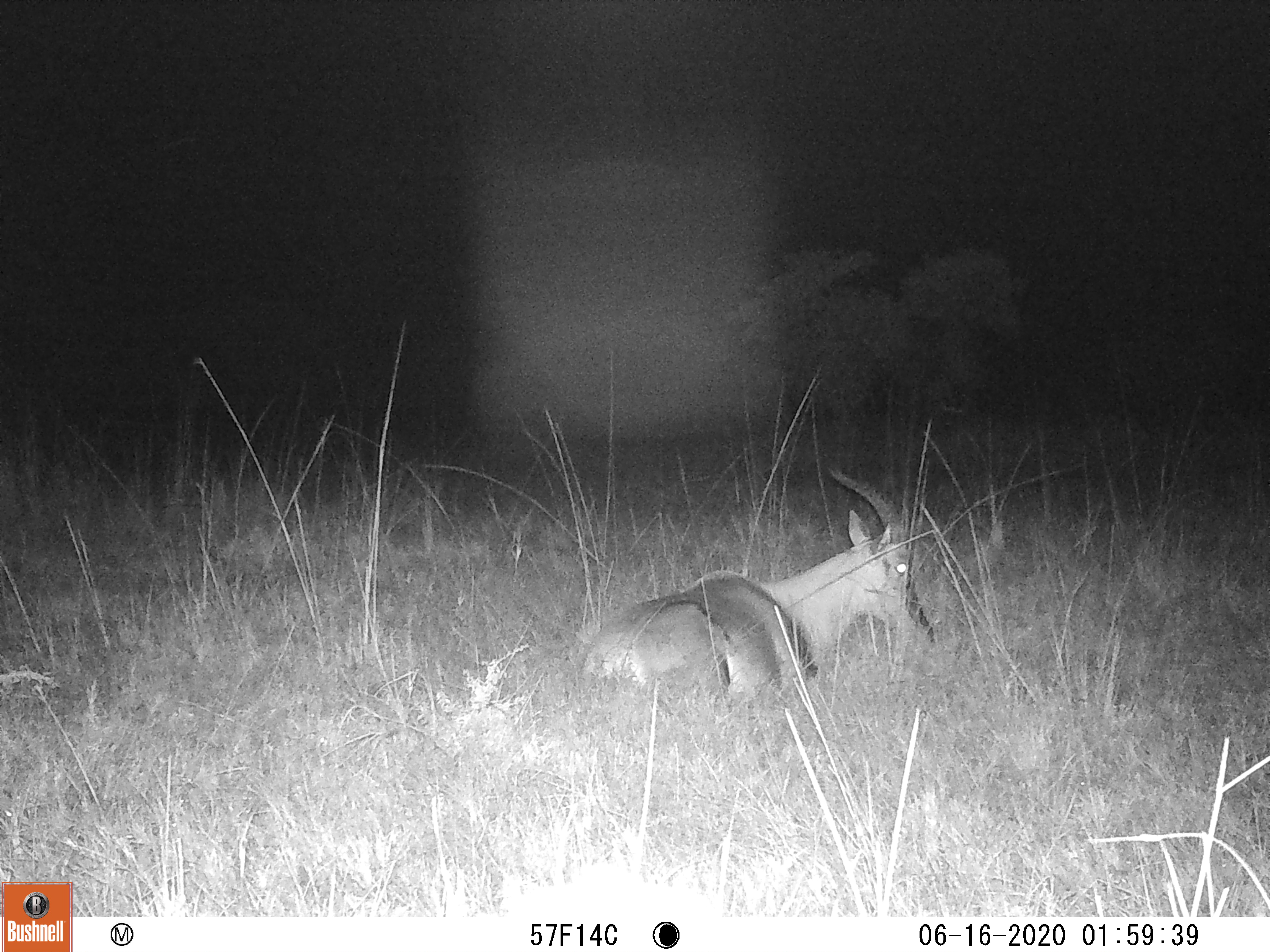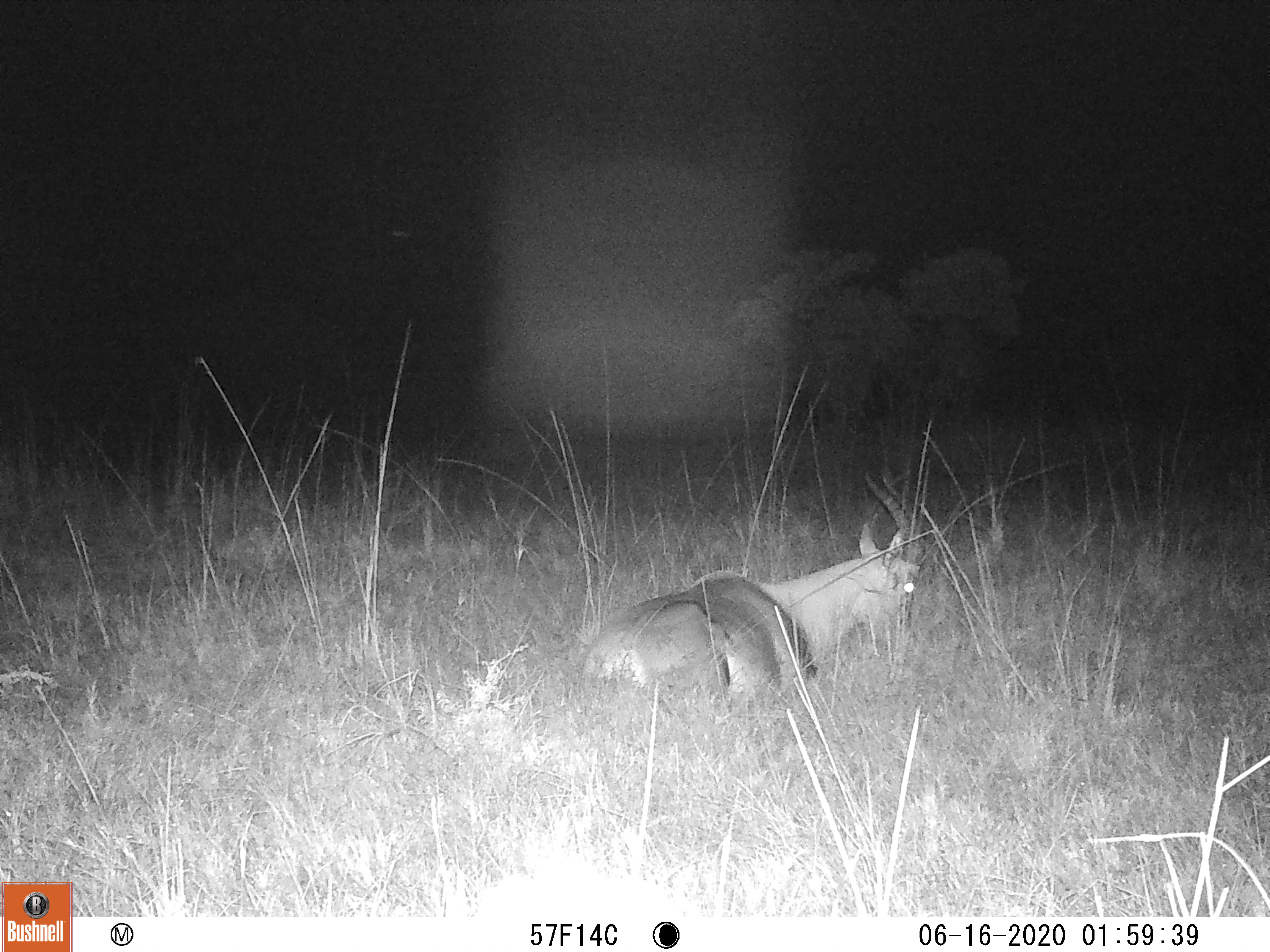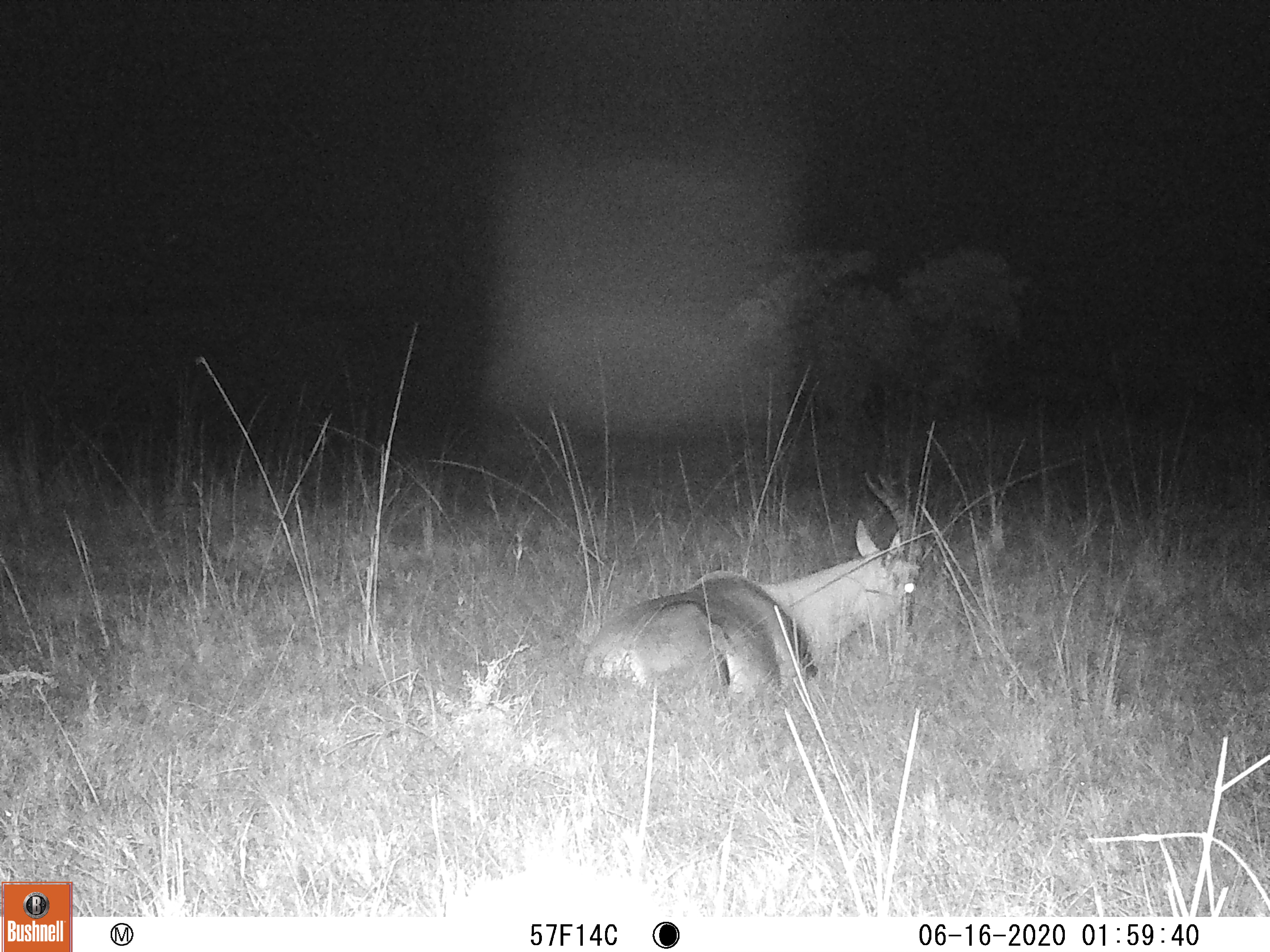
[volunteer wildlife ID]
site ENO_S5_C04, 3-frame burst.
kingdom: Animalia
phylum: Chordata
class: Mammalia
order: Artiodactyla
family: Bovidae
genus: Damaliscus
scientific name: Damaliscus lunatus jimela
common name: topi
Topi (Damaliscus lunatus jimela), count 1. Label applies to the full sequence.